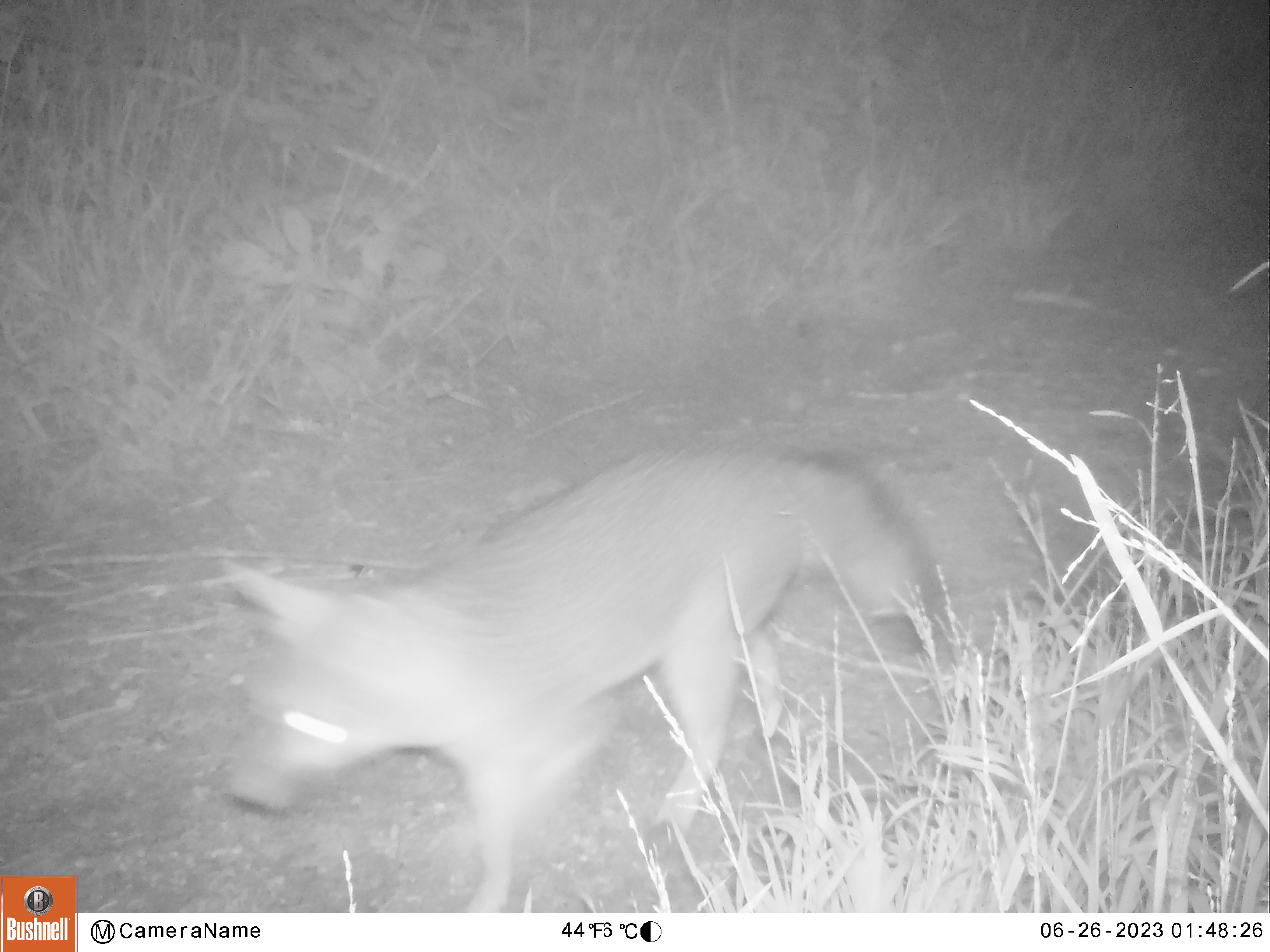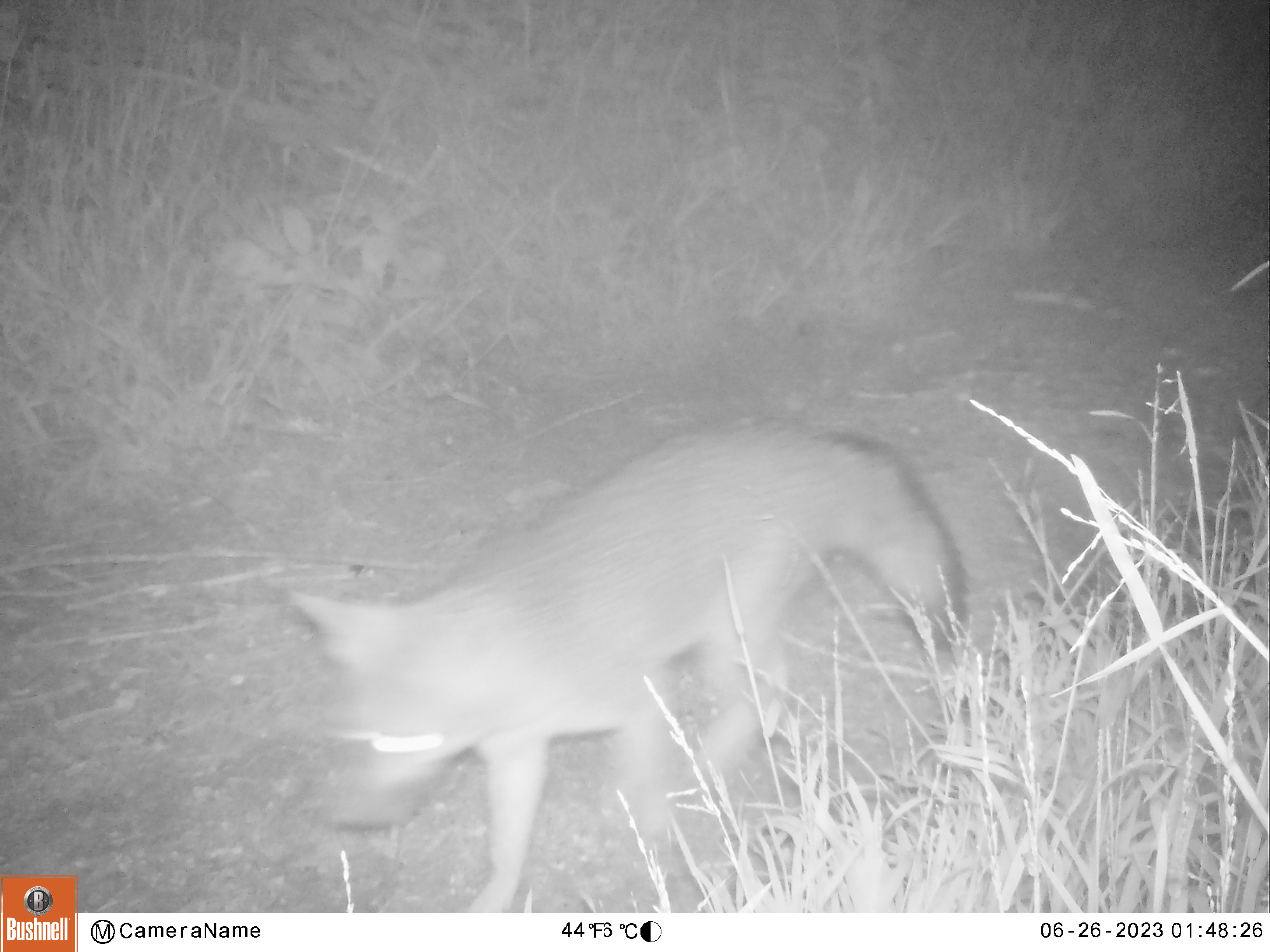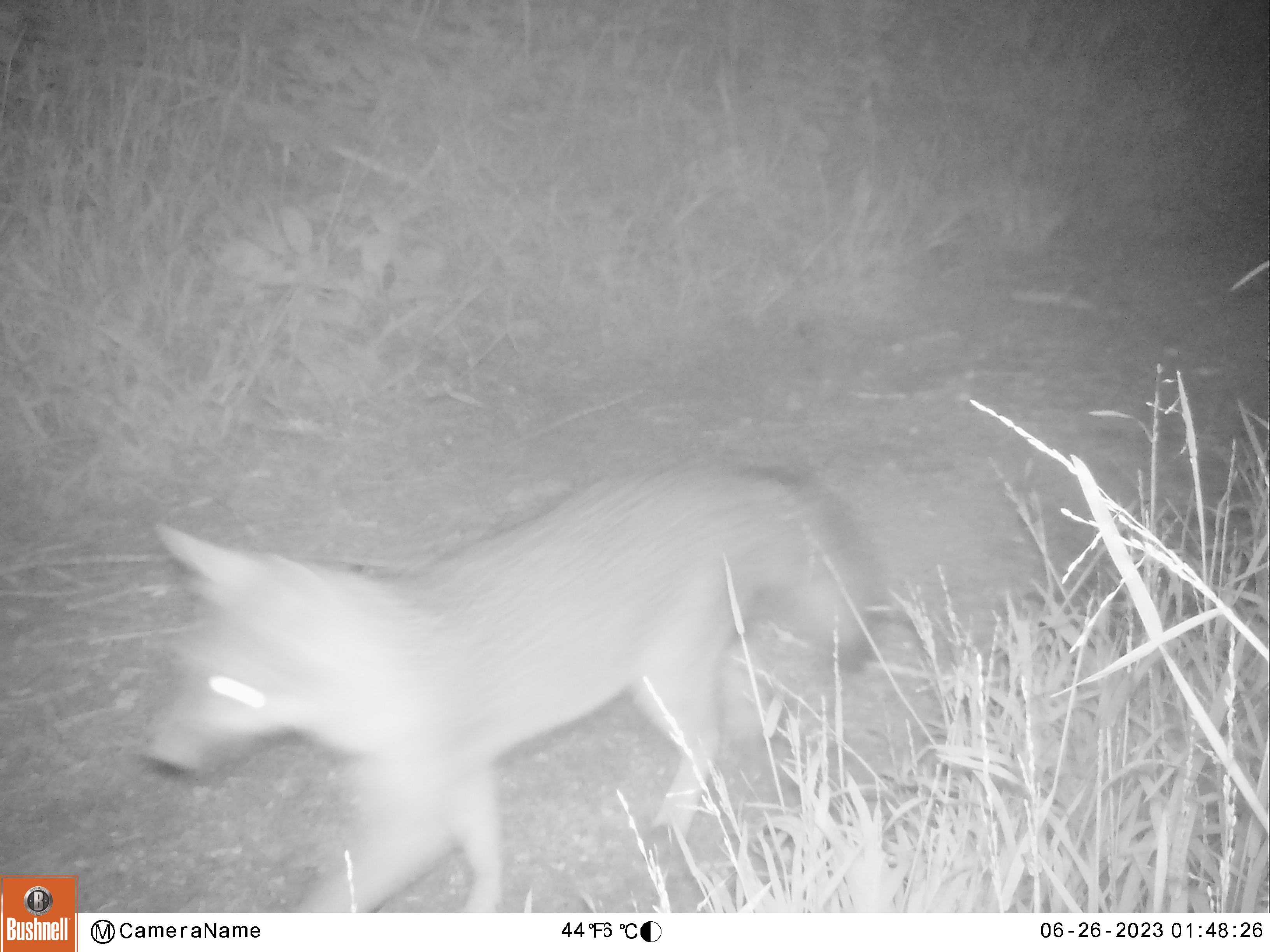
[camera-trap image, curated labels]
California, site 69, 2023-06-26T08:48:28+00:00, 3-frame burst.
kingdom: Animalia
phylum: Chordata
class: Mammalia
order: Carnivora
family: Canidae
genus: Urocyon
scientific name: Urocyon cinereoargenteus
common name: gray fox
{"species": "gray fox (Urocyon cinereoargenteus)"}